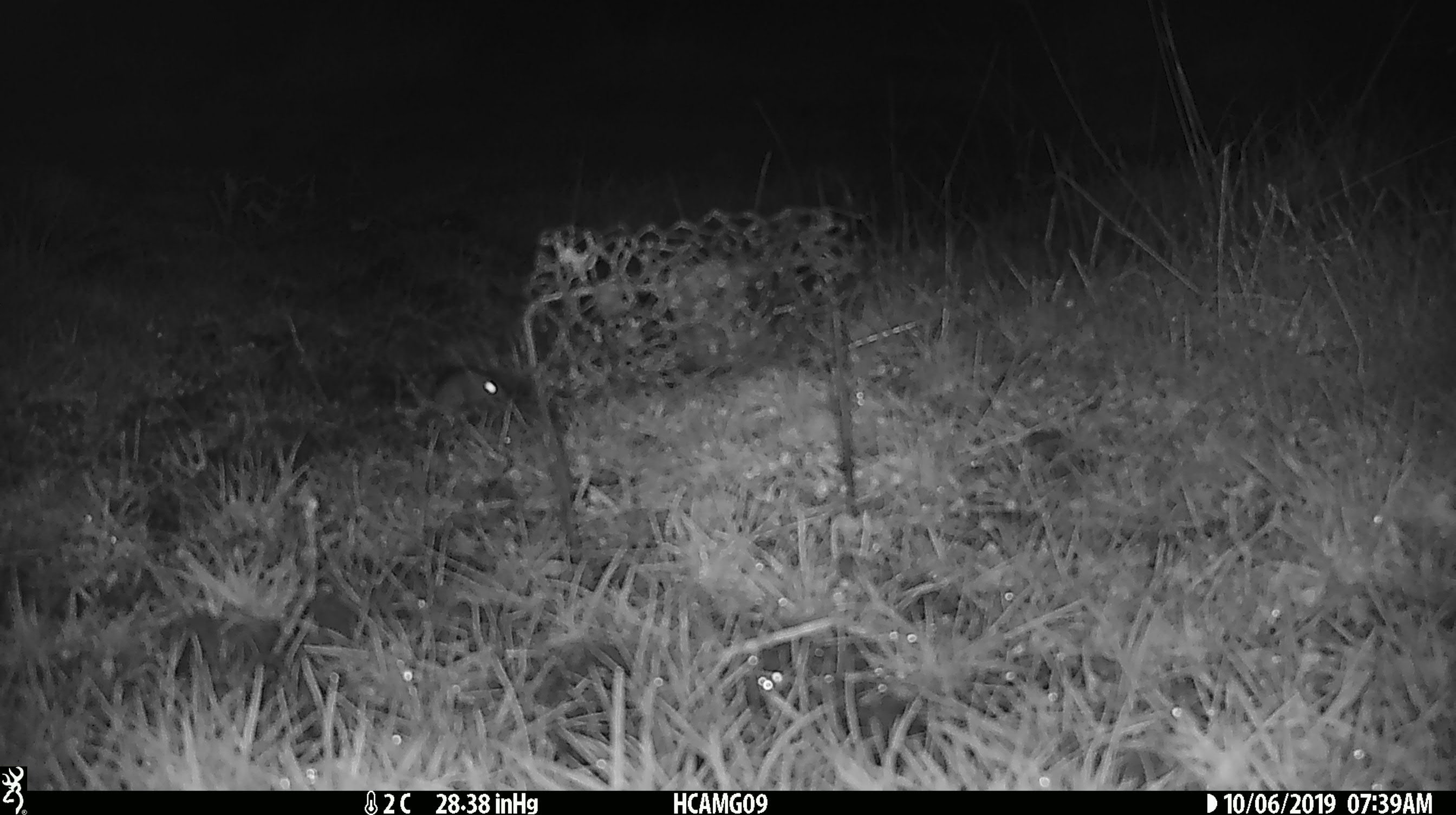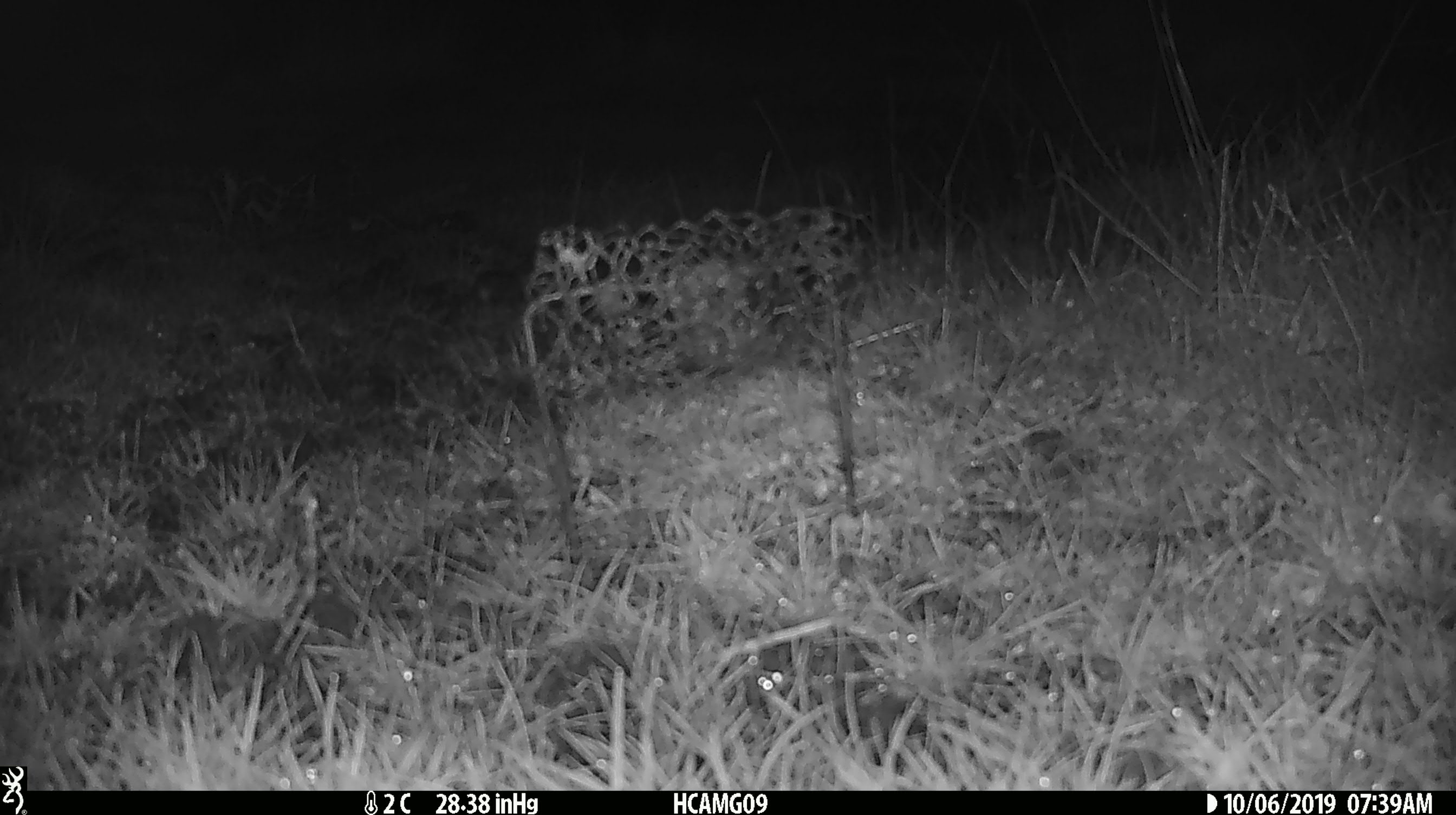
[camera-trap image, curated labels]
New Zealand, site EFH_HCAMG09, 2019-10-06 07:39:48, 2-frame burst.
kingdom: Animalia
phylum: Chordata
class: Mammalia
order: Rodentia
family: Muridae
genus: Mus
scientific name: Mus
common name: mouse